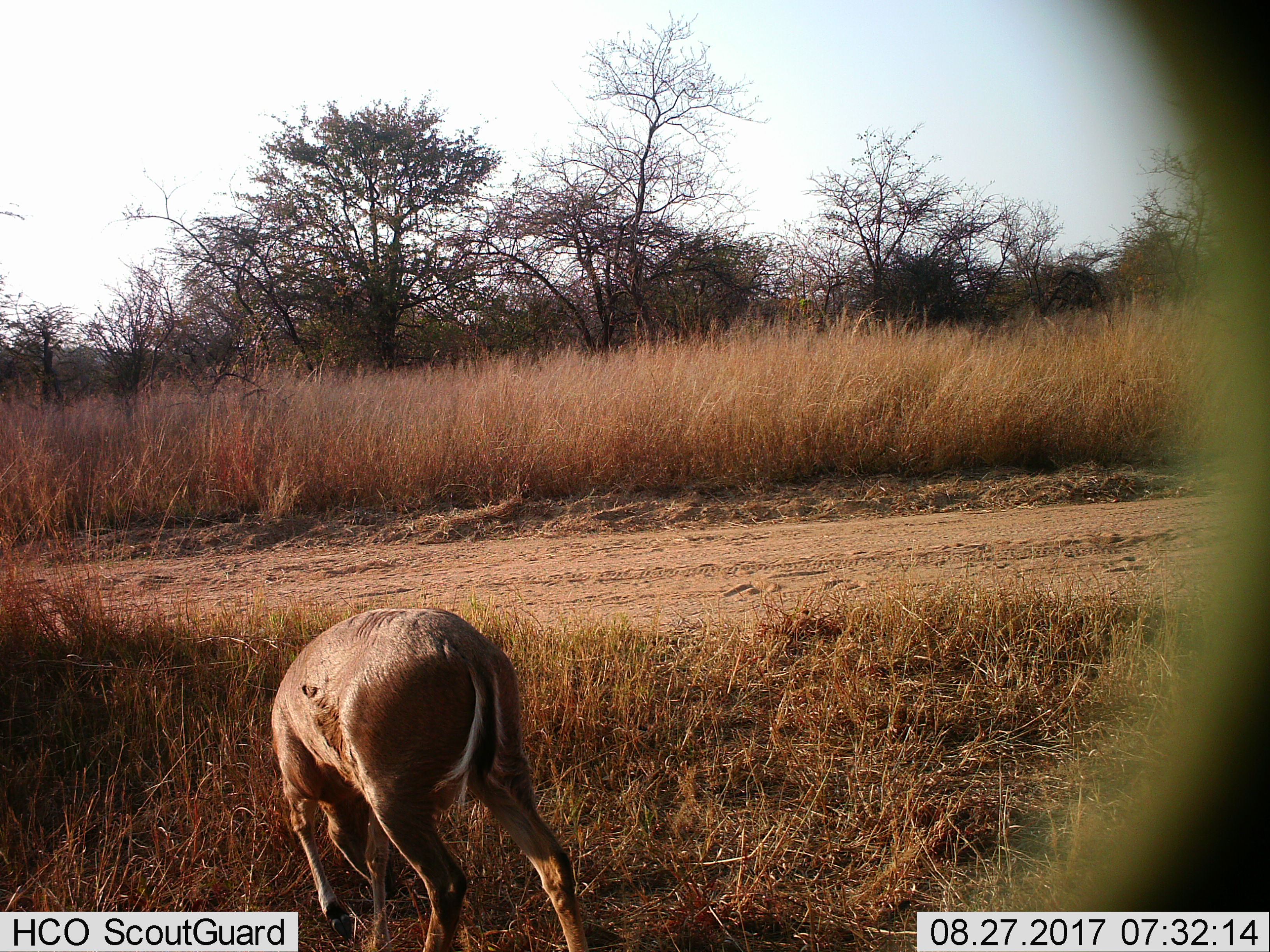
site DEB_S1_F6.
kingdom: Animalia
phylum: Chordata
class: Mammalia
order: Artiodactyla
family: Bovidae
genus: Aepyceros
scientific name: Aepyceros melampus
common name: impala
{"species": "impala (Aepyceros melampus)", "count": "1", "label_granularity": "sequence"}